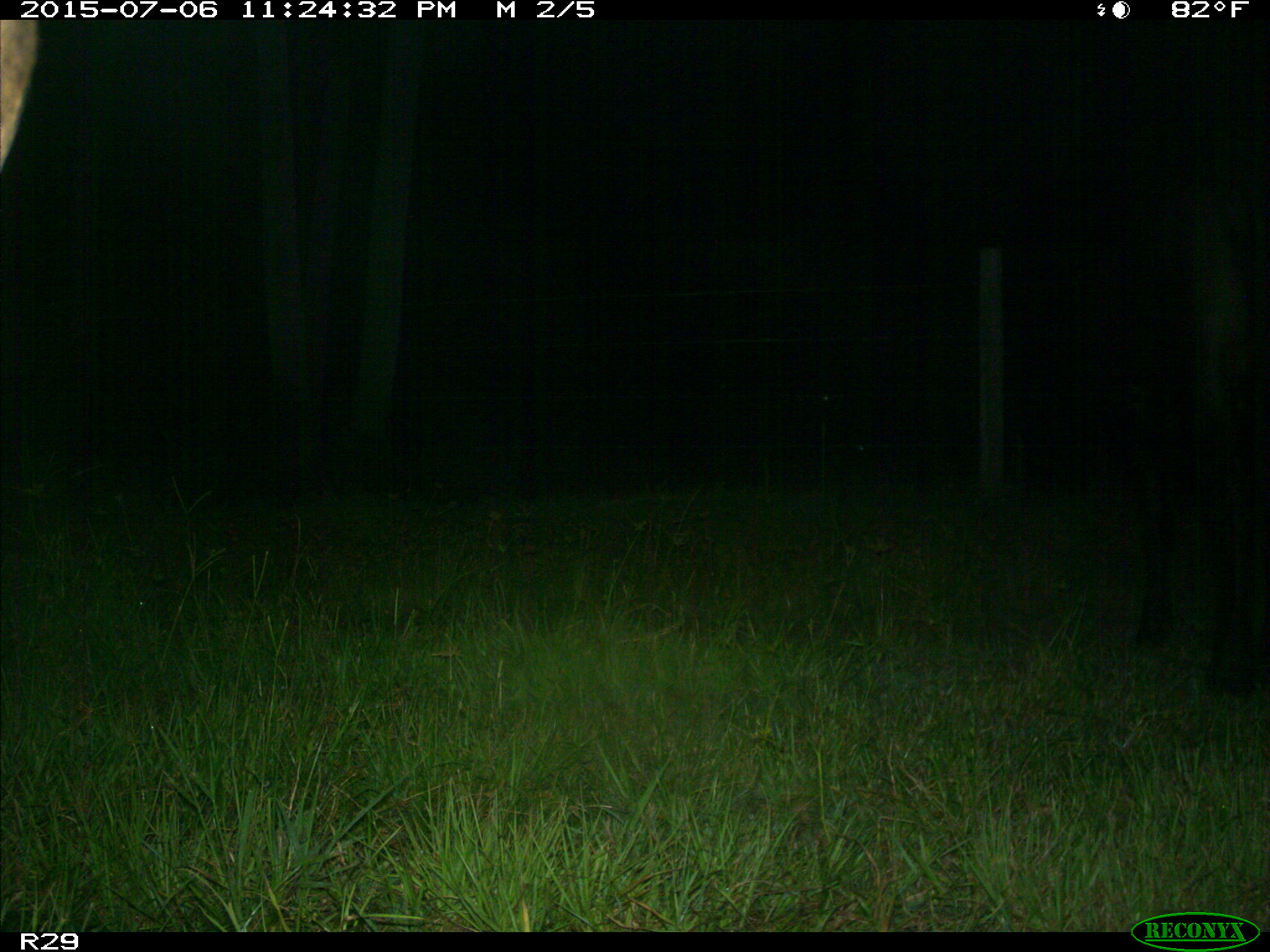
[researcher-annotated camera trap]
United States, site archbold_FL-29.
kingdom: Animalia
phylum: Chordata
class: Mammalia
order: Artiodactyla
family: Bovidae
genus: Bos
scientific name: Bos taurus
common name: domestic cow